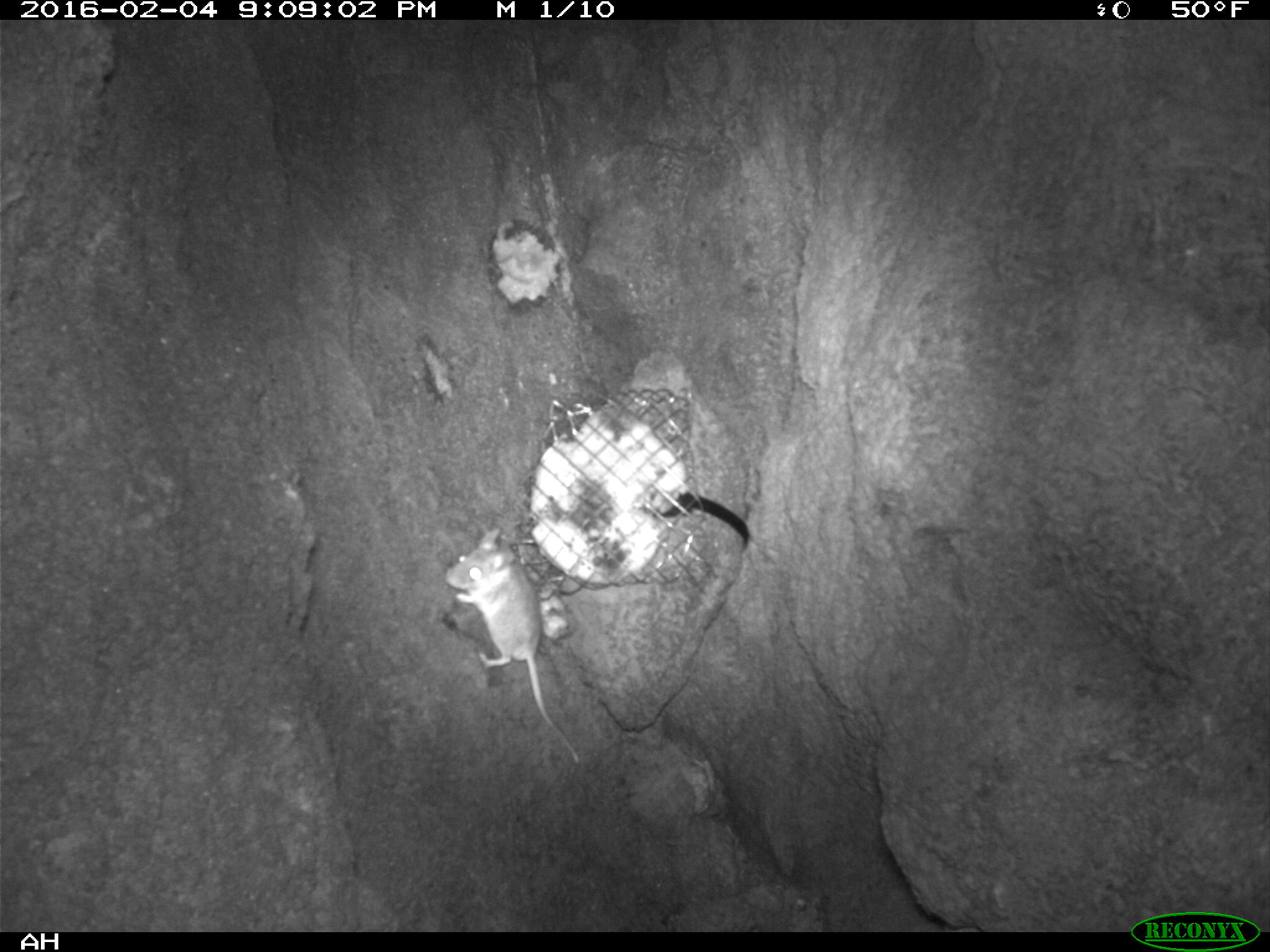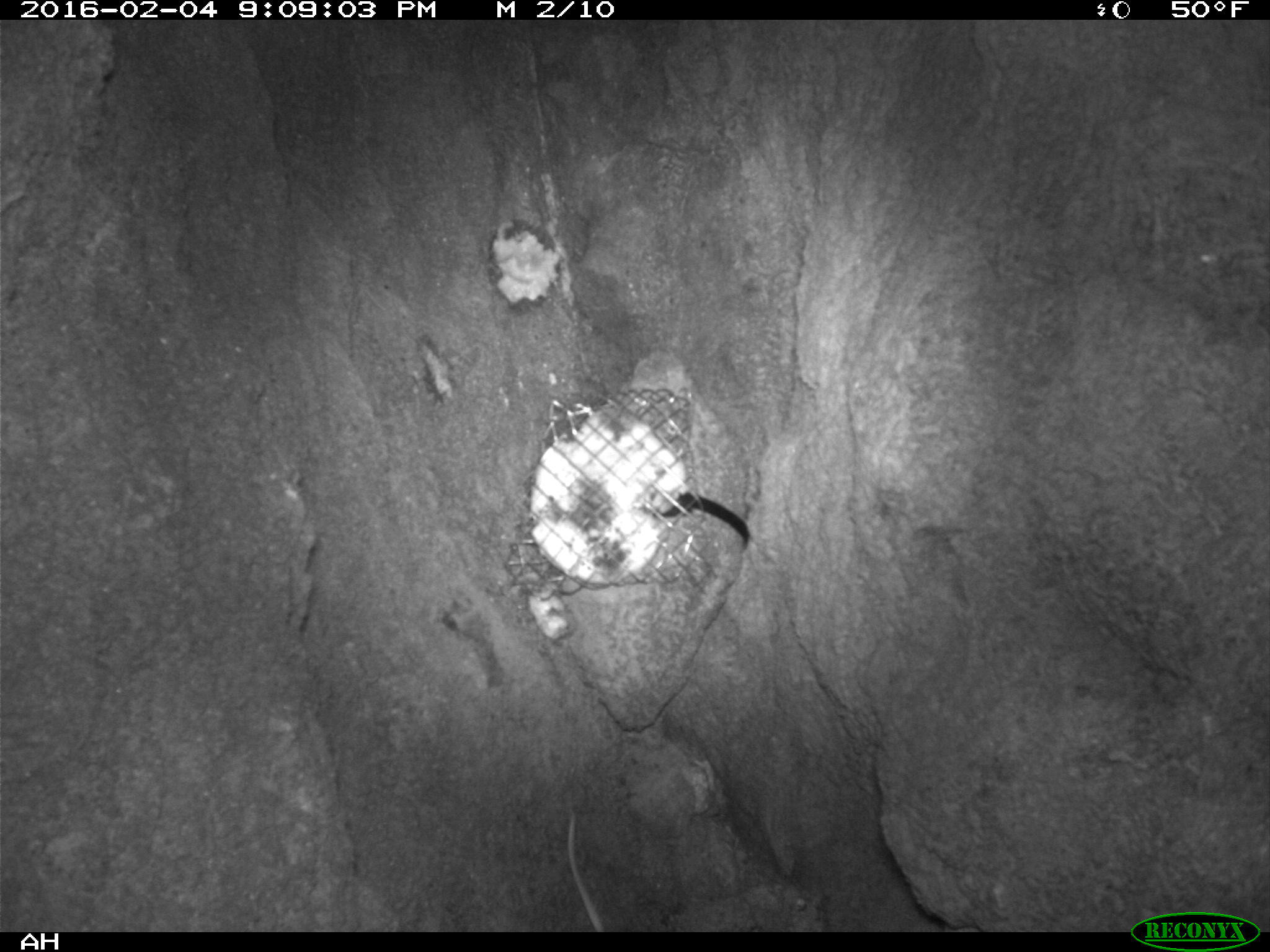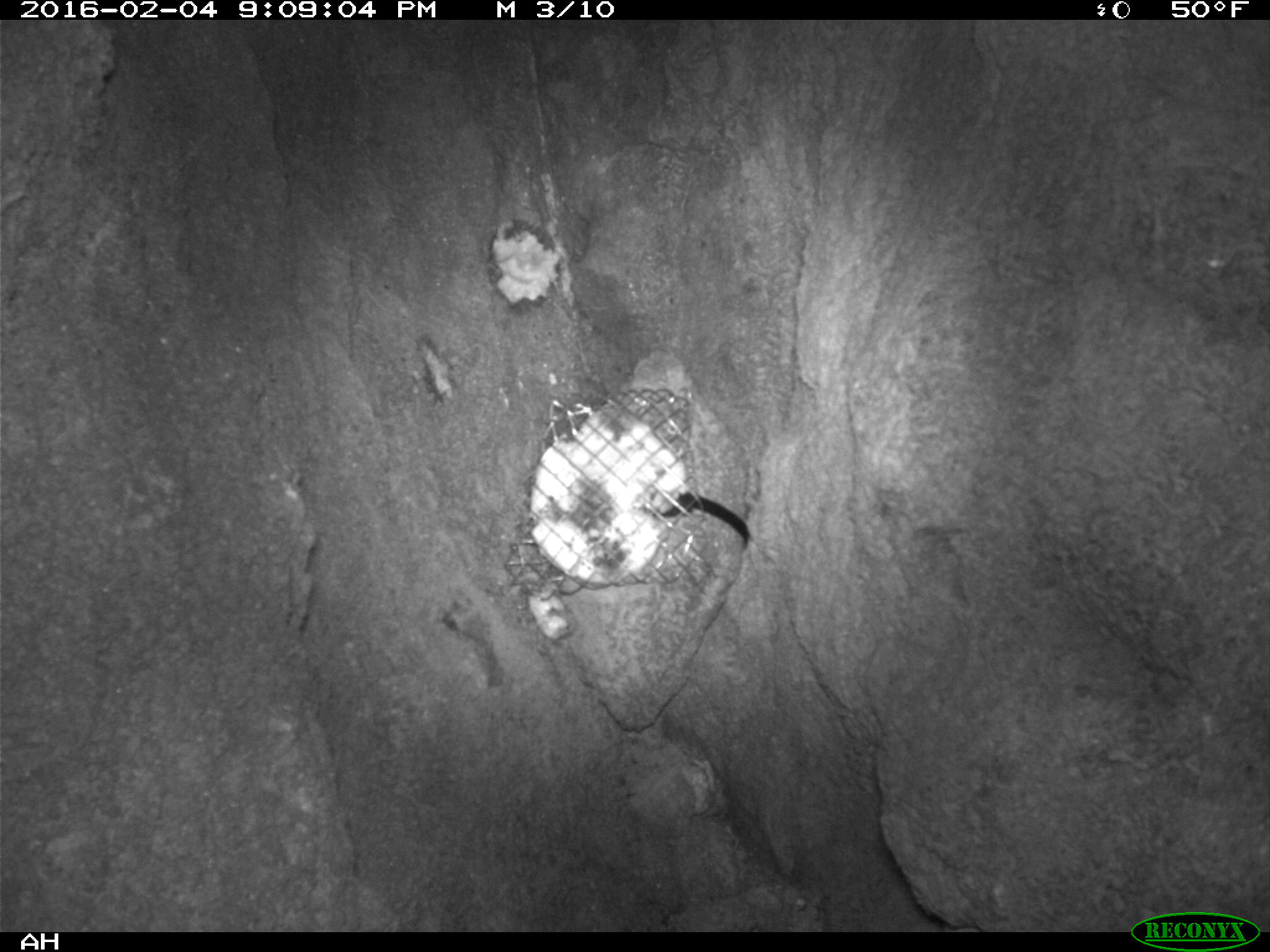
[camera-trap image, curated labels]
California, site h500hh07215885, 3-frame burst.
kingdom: Animalia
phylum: Chordata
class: Mammalia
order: Rodentia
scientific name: Rodentia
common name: rodent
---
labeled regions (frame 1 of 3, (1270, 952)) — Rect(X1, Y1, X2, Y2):
rodent: Rect(445, 528, 579, 762)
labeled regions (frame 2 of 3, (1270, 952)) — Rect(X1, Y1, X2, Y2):
rodent: Rect(567, 813, 605, 932)